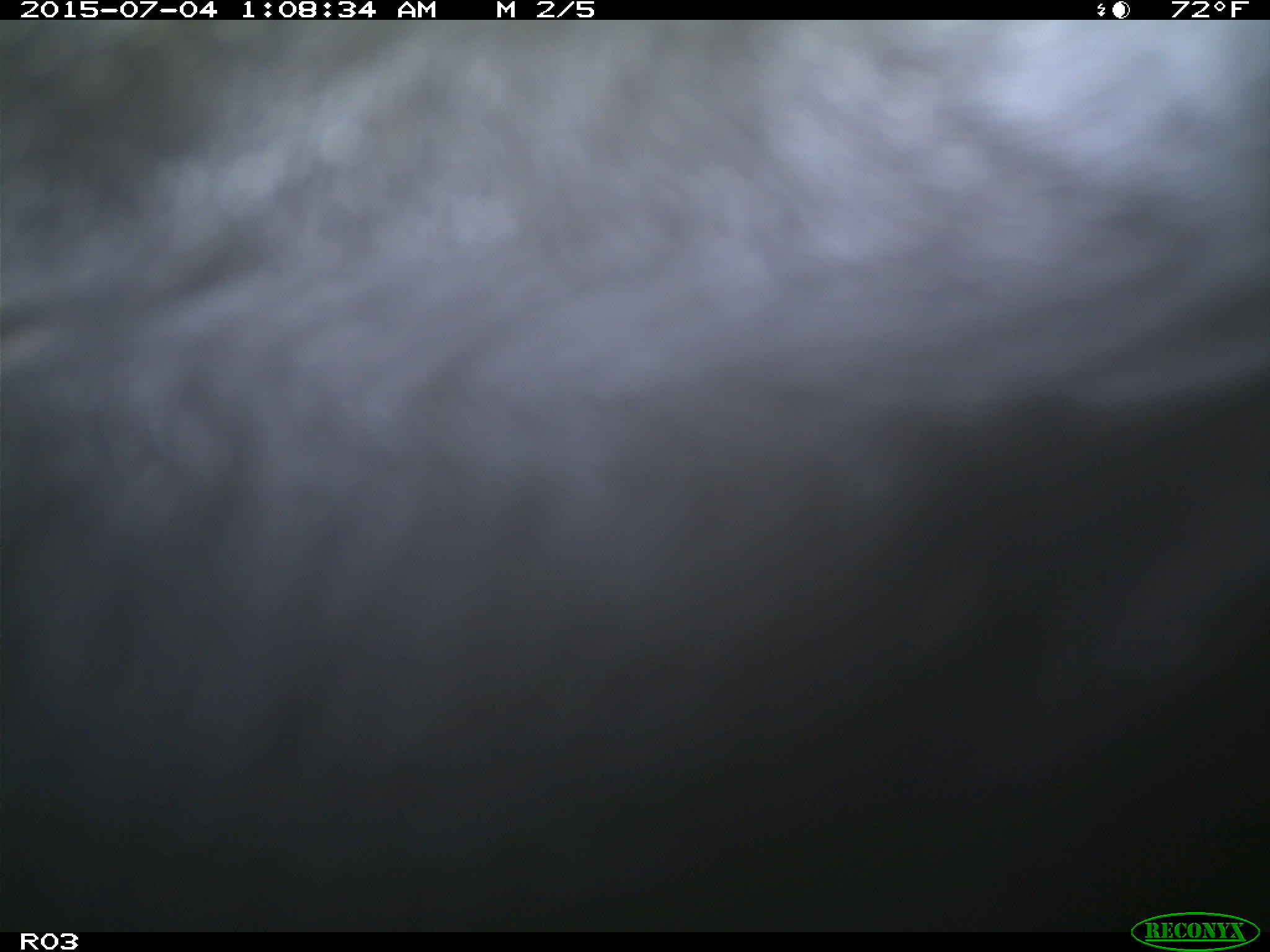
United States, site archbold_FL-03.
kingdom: Animalia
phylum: Chordata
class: Mammalia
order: Artiodactyla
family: Bovidae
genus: Bos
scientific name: Bos taurus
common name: domestic cow